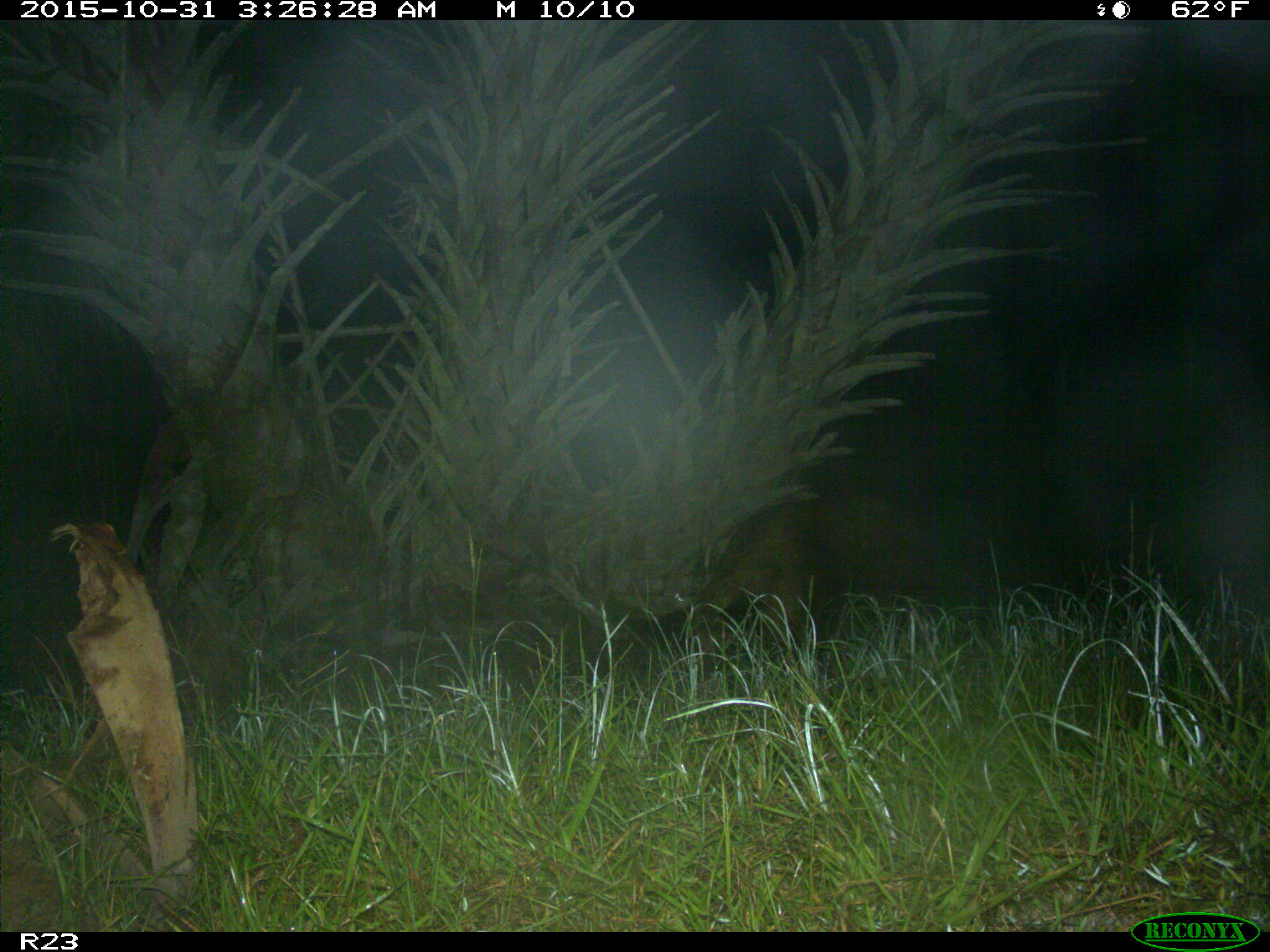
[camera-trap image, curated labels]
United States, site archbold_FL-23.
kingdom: Animalia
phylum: Chordata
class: Mammalia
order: Artiodactyla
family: Suidae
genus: Sus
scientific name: Sus scrofa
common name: wild boar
Sus scrofa (wild boar).